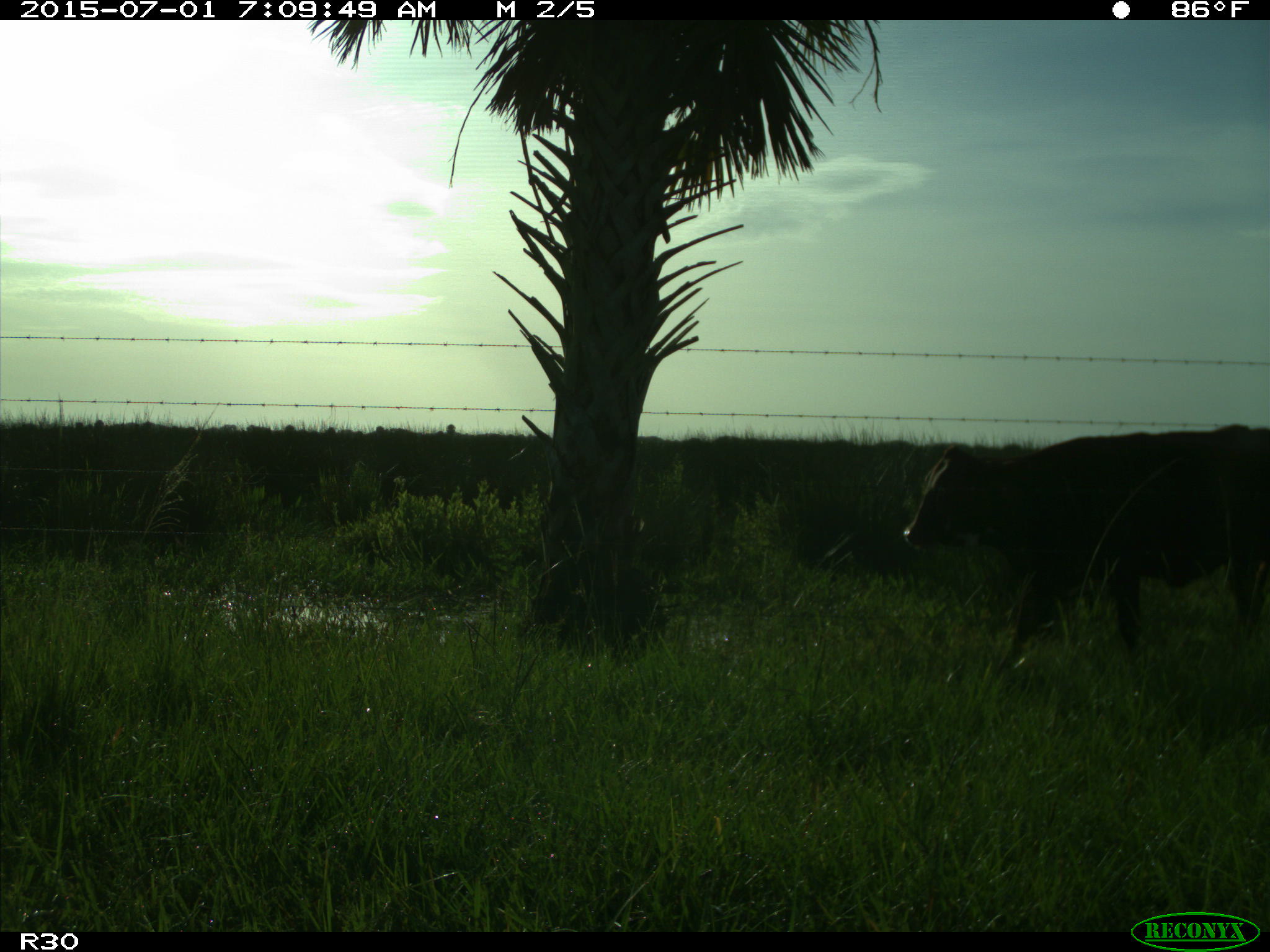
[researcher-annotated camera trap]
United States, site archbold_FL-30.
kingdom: Animalia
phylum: Chordata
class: Mammalia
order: Artiodactyla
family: Bovidae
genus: Bos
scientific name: Bos taurus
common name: domestic cow